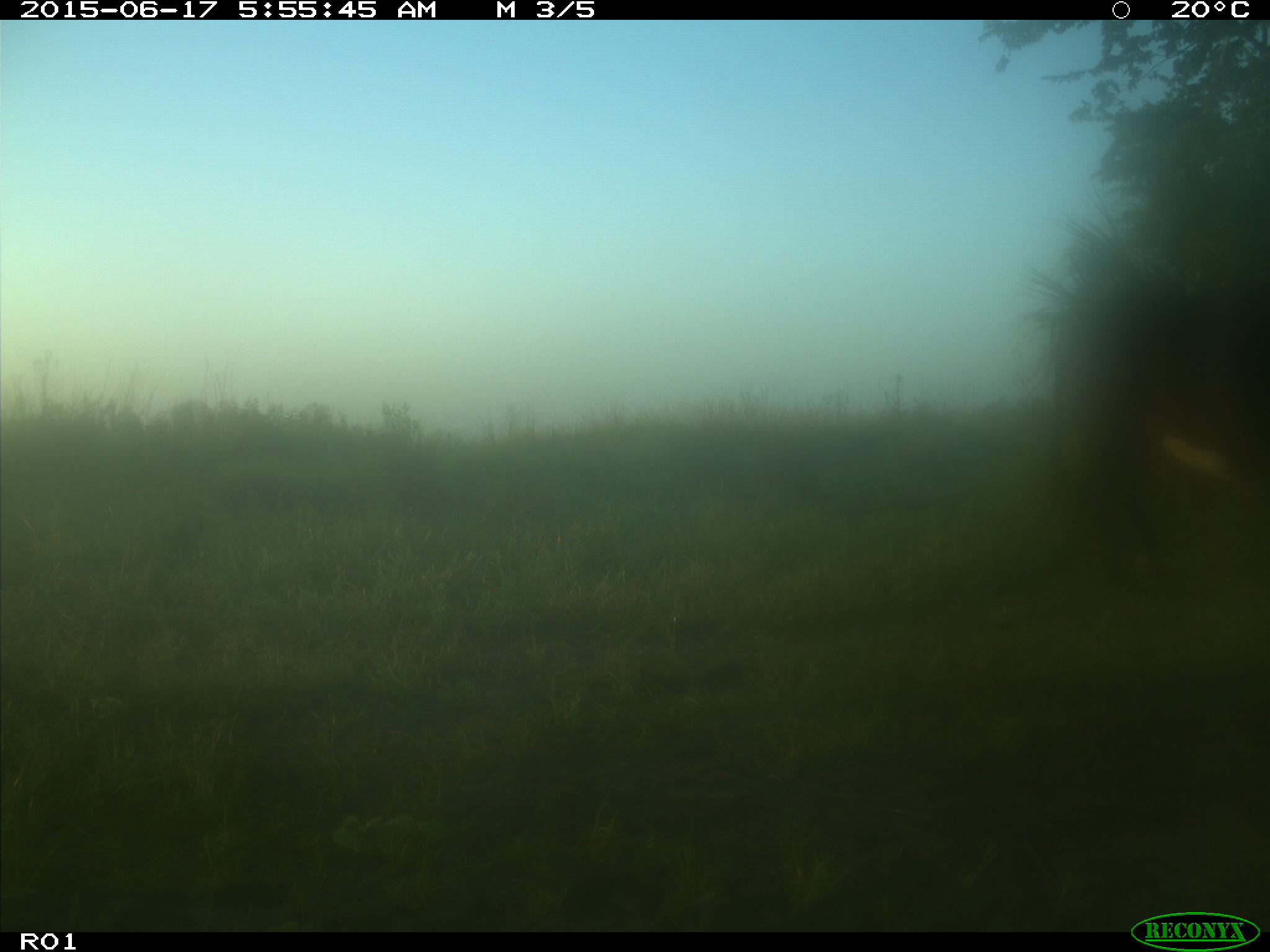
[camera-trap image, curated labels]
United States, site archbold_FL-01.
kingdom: Animalia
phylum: Chordata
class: Mammalia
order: Artiodactyla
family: Bovidae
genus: Bos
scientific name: Bos taurus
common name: domestic cow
Bos taurus (domestic cow).